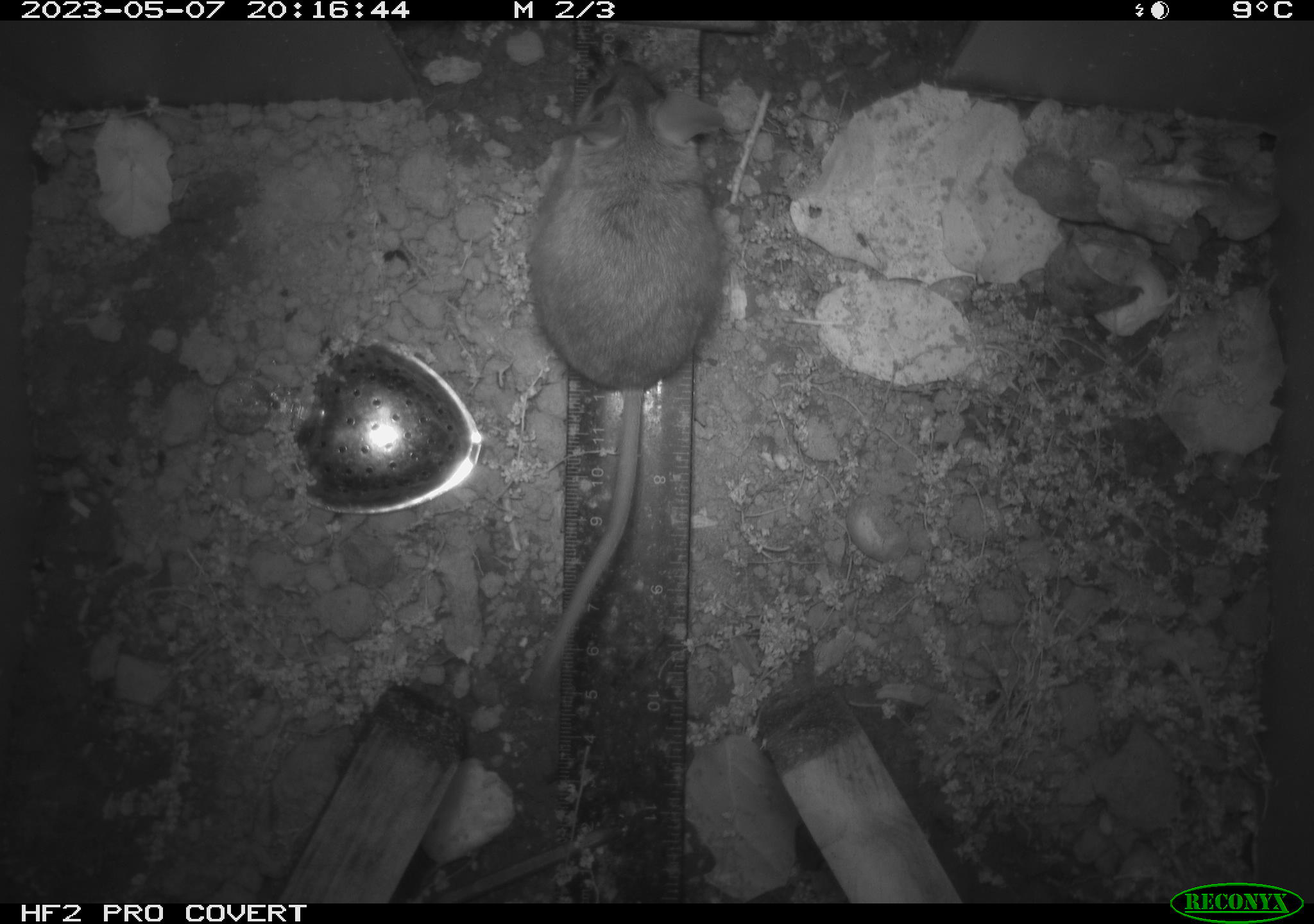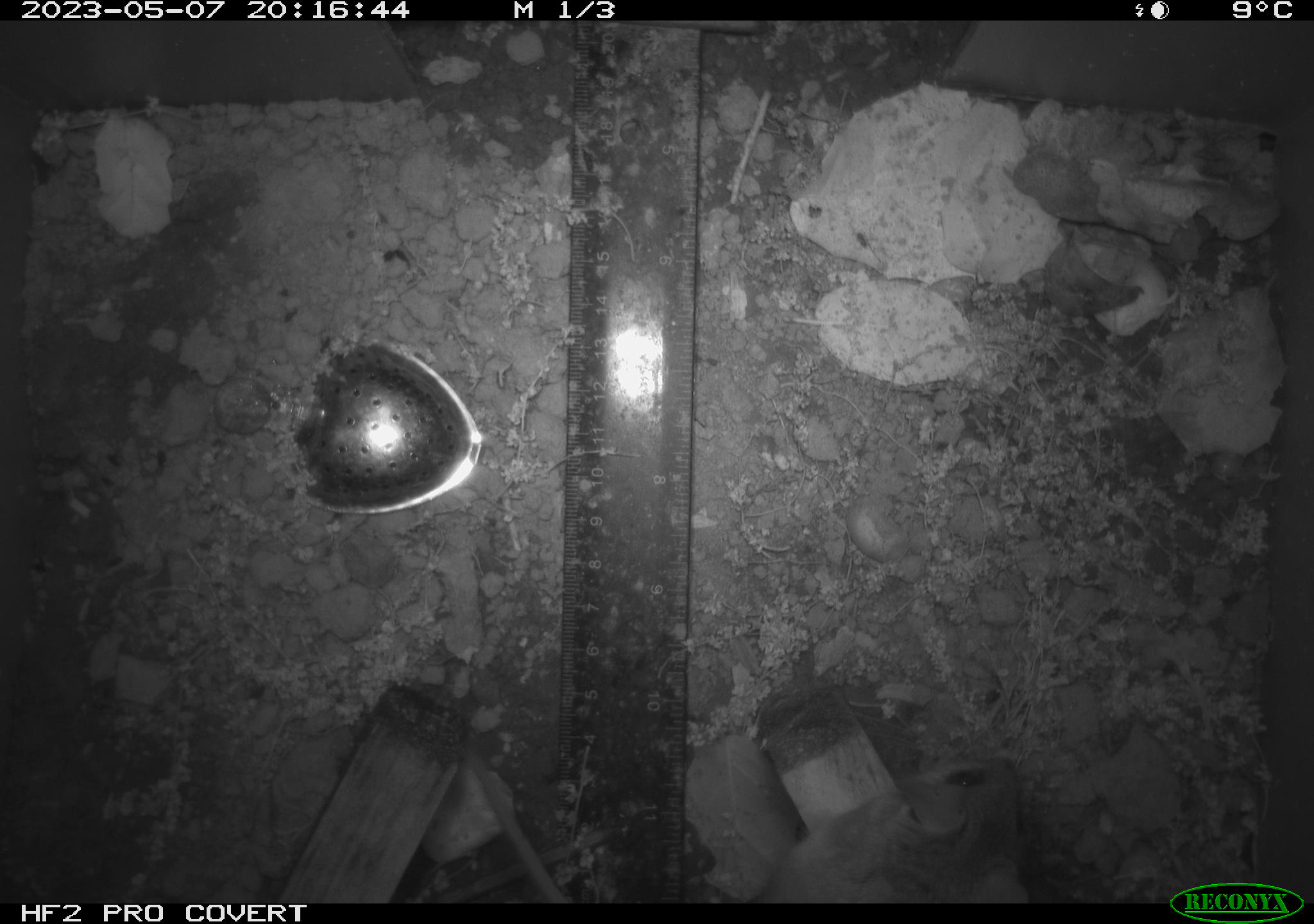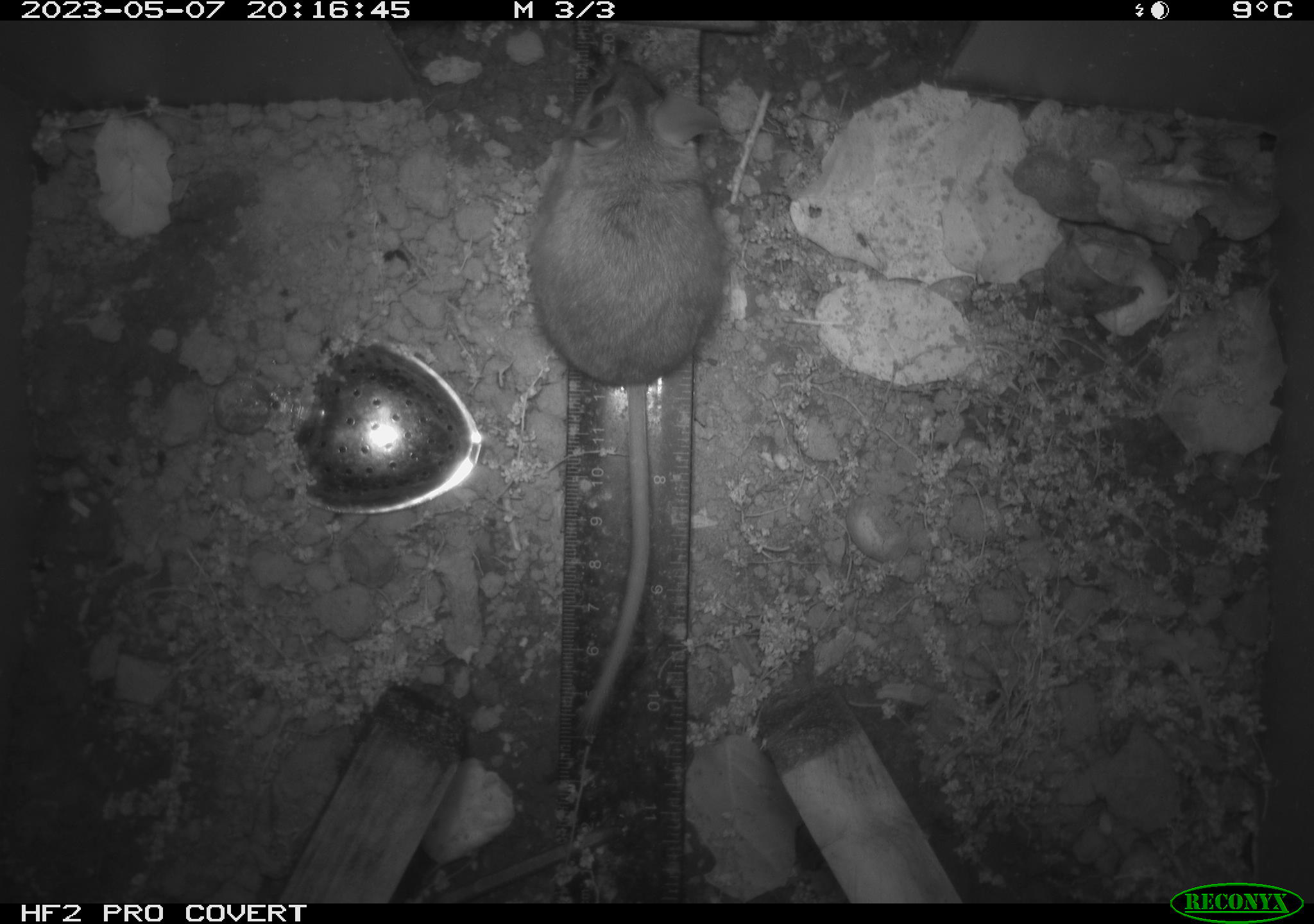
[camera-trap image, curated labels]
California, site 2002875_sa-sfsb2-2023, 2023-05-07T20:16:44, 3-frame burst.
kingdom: Animalia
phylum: Chordata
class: Mammalia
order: Rodentia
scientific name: Rodentia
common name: mouse species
Mouse species (Rodentia).